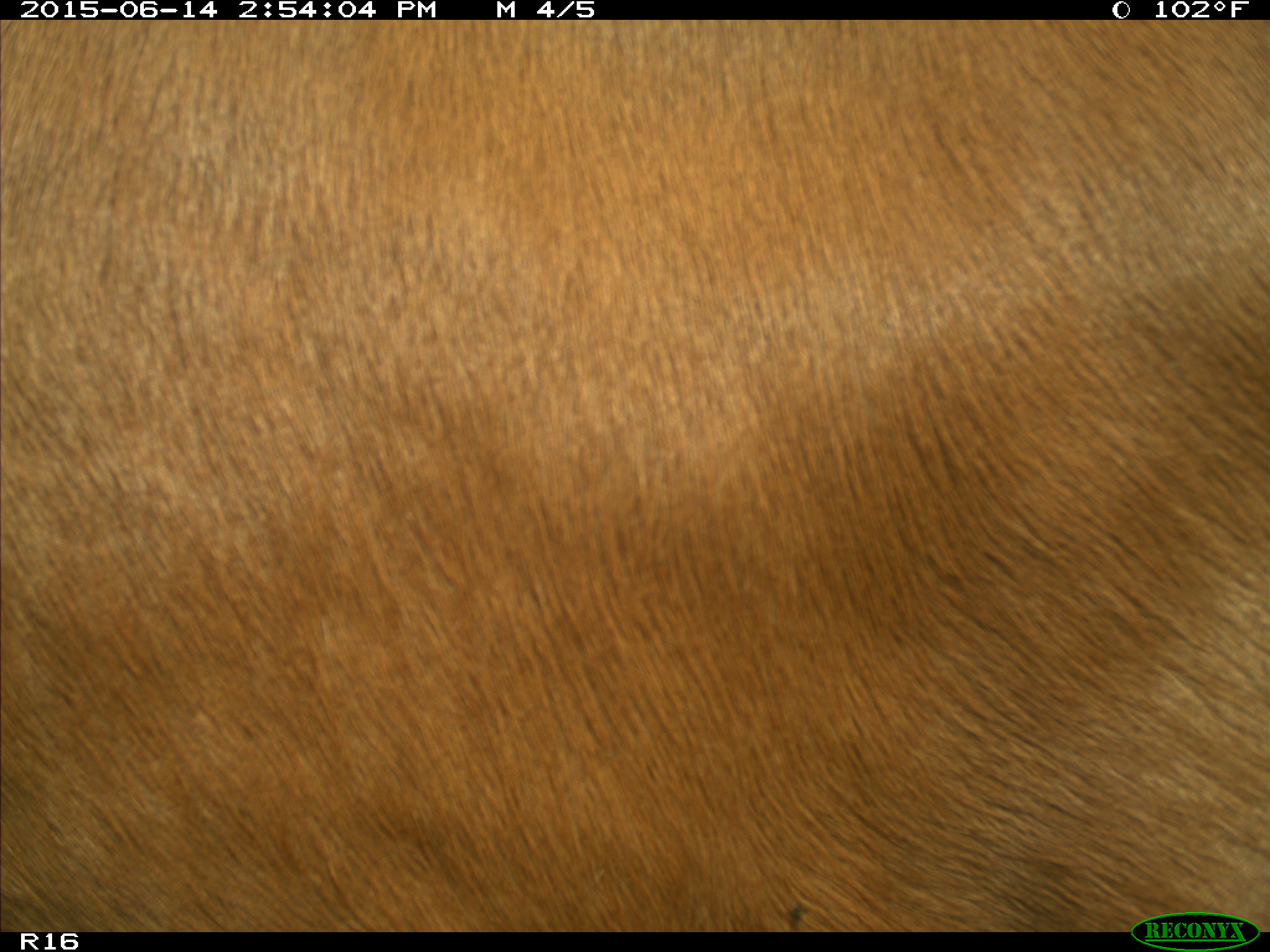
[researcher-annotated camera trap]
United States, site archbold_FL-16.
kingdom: Animalia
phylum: Chordata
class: Mammalia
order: Artiodactyla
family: Bovidae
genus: Bos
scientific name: Bos taurus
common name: domestic cow